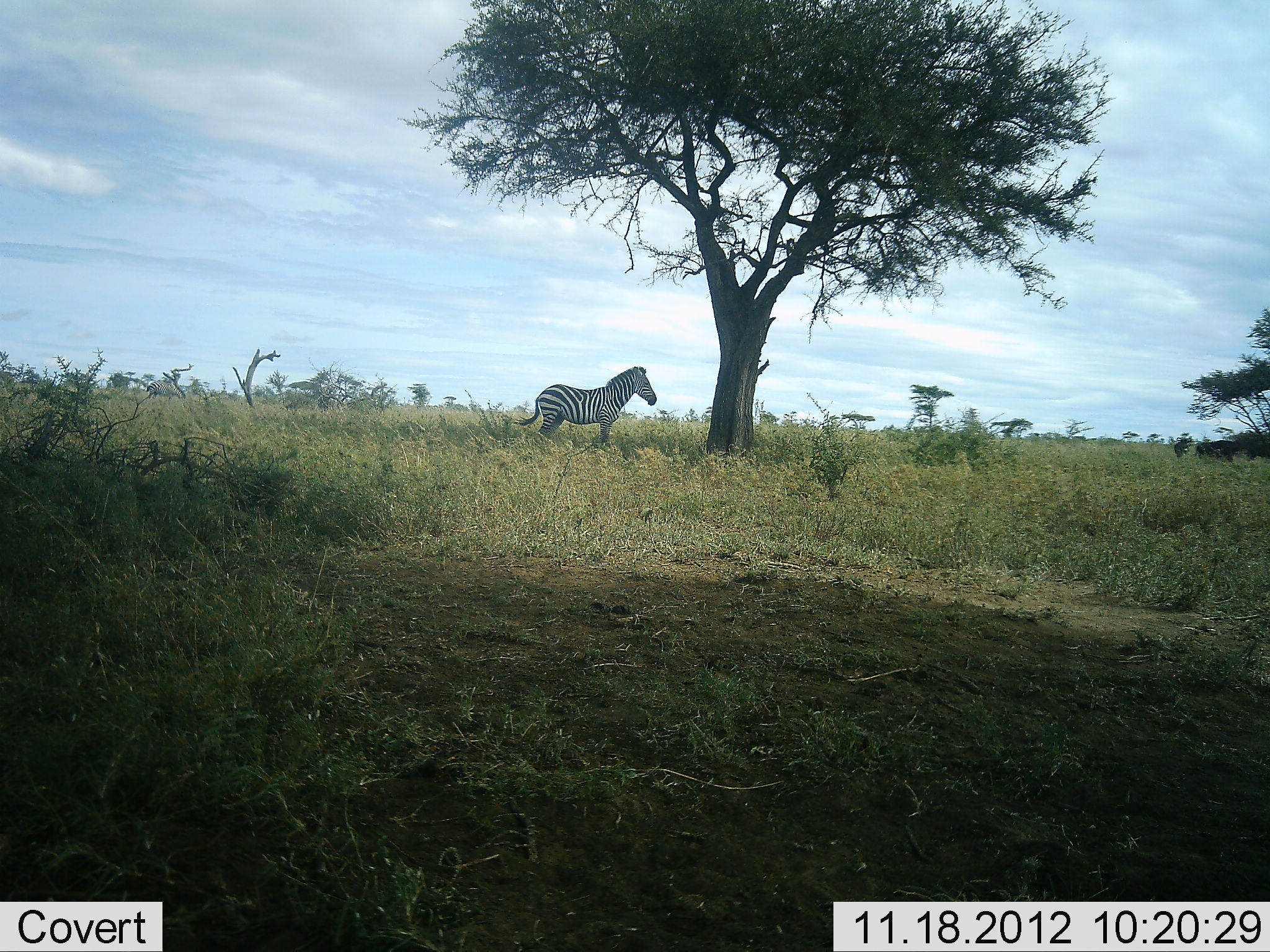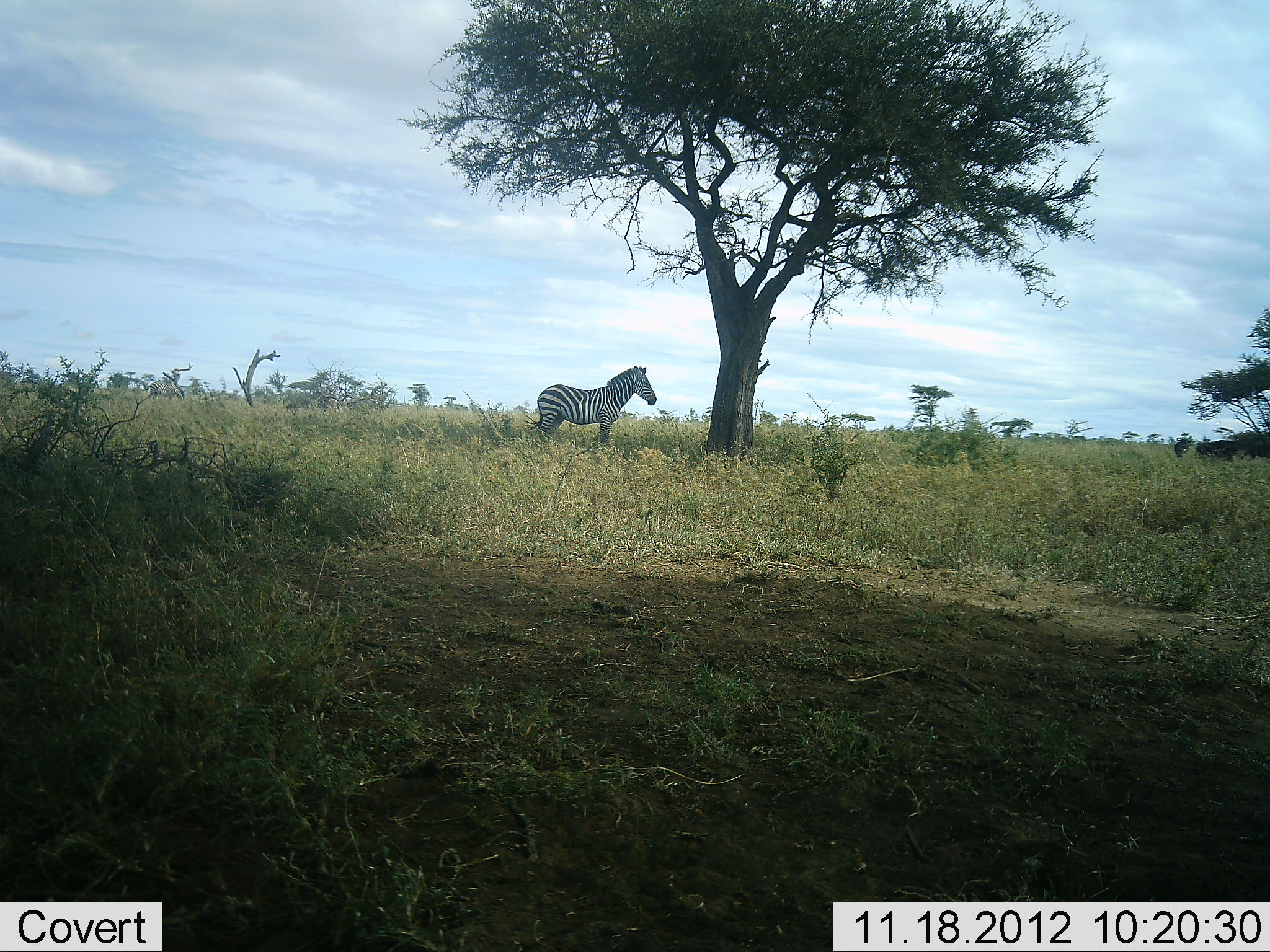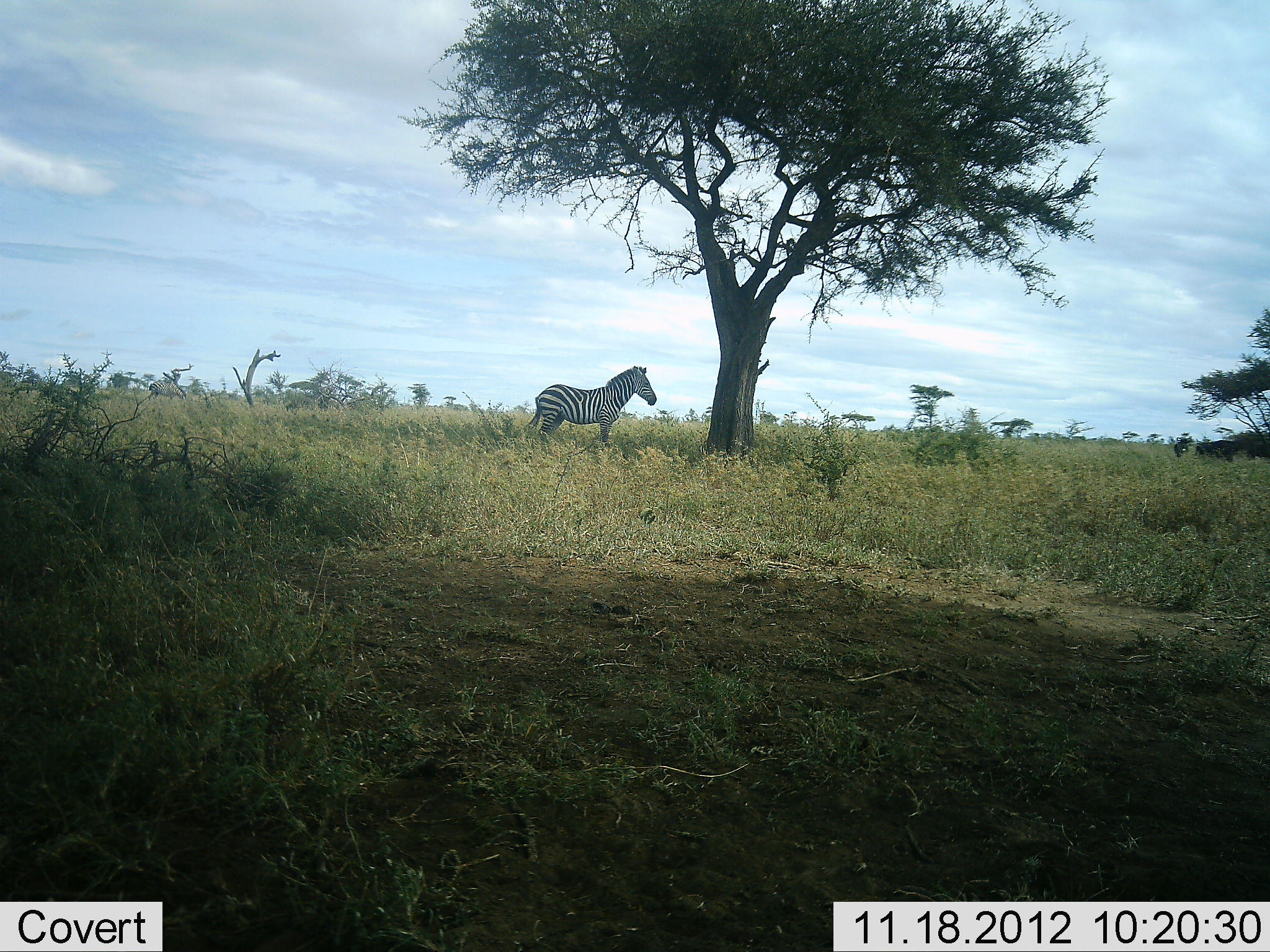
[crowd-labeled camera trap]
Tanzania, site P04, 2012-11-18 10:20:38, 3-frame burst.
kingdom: Animalia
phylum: Chordata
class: Mammalia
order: Perissodactyla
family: Equidae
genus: Equus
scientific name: Equus quagga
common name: plains zebra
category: zebra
Zebra (plains zebra) (Equus quagga), count 1. Behavior (volunteer vote fractions): standing 100%, resting 0%, moving 0%, interacting 0%. Young present (vote fraction): 0%. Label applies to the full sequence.